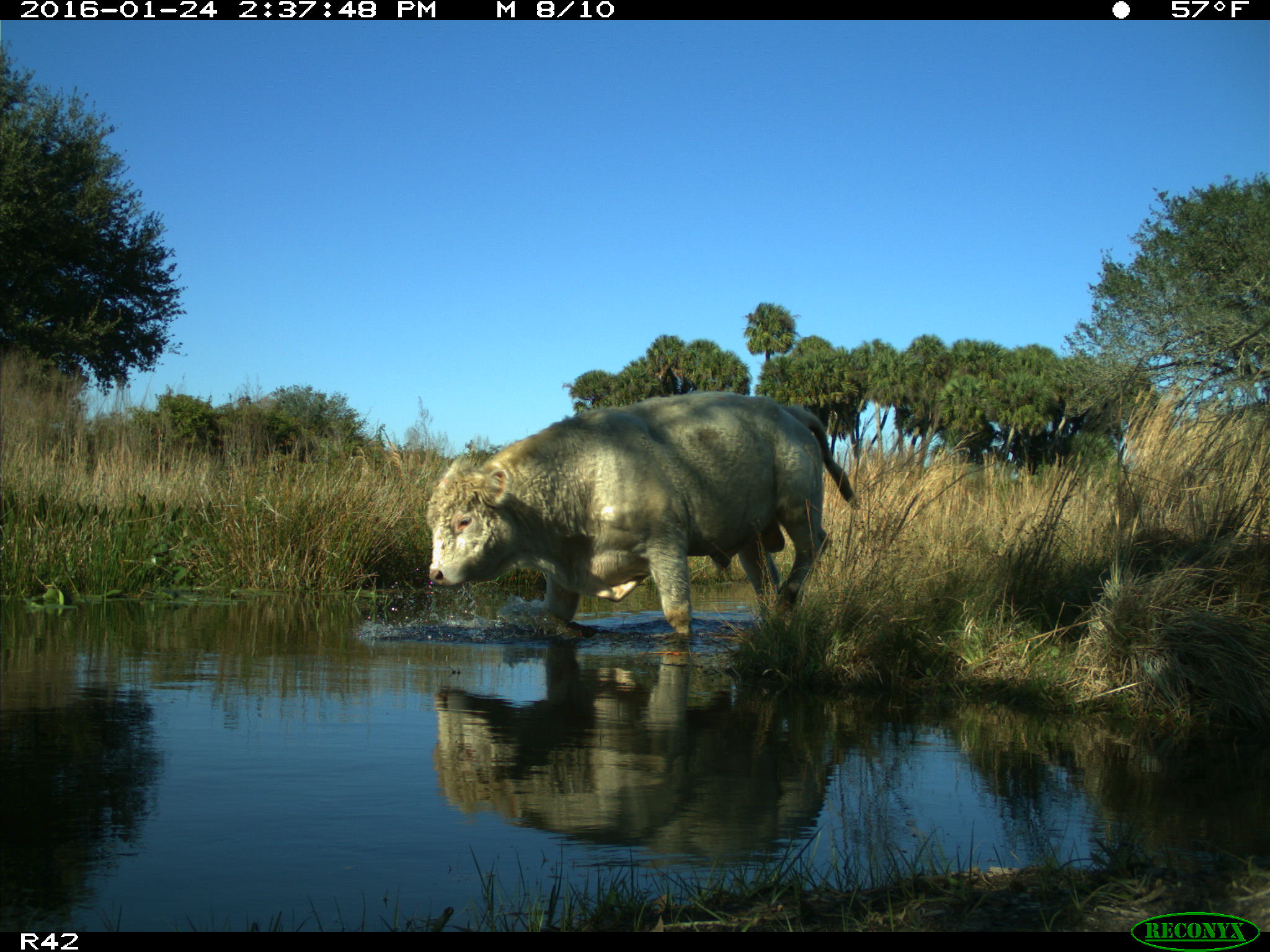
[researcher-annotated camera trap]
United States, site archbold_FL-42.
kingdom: Animalia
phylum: Chordata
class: Mammalia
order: Artiodactyla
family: Bovidae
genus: Bos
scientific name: Bos taurus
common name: domestic cow